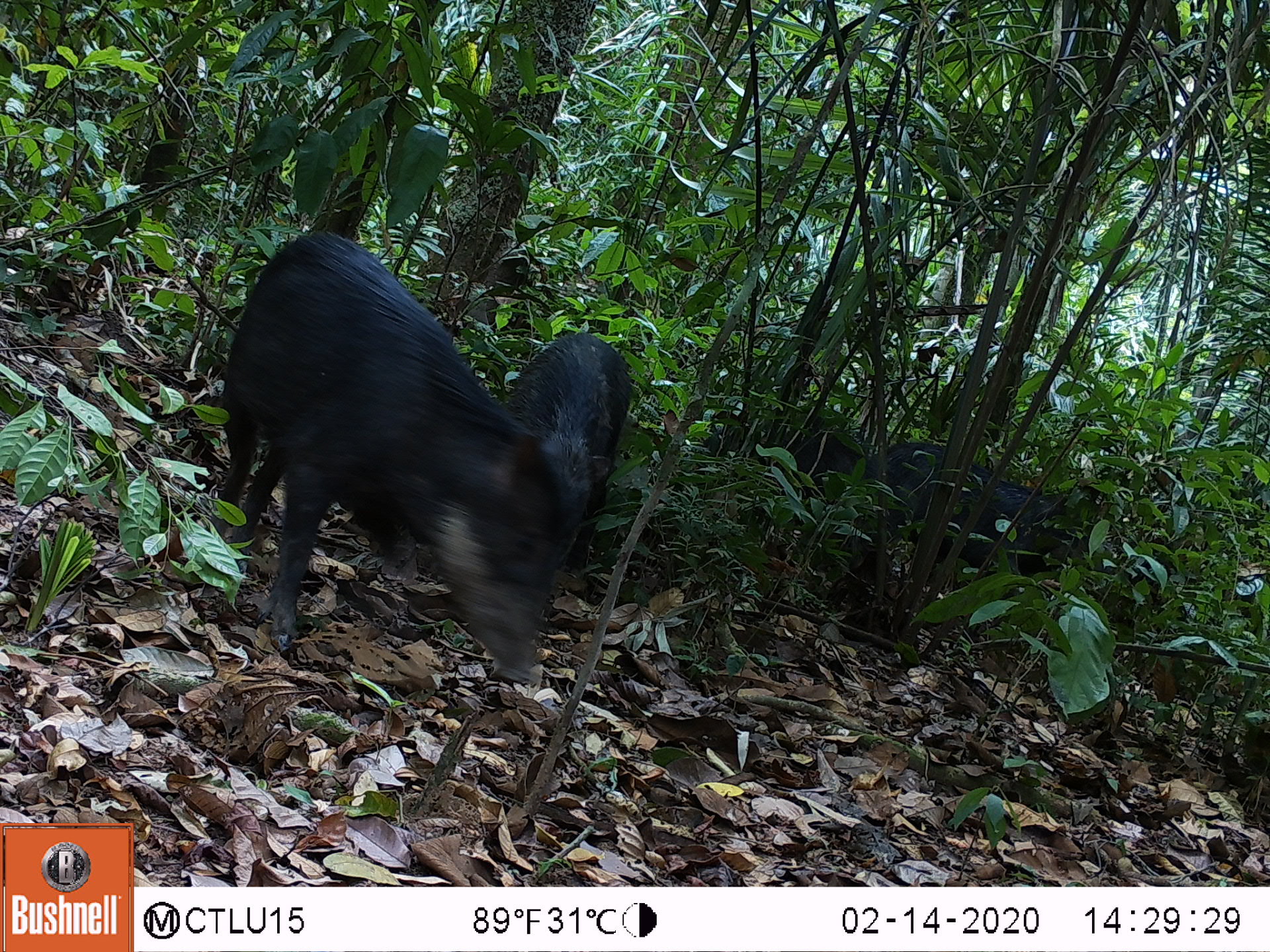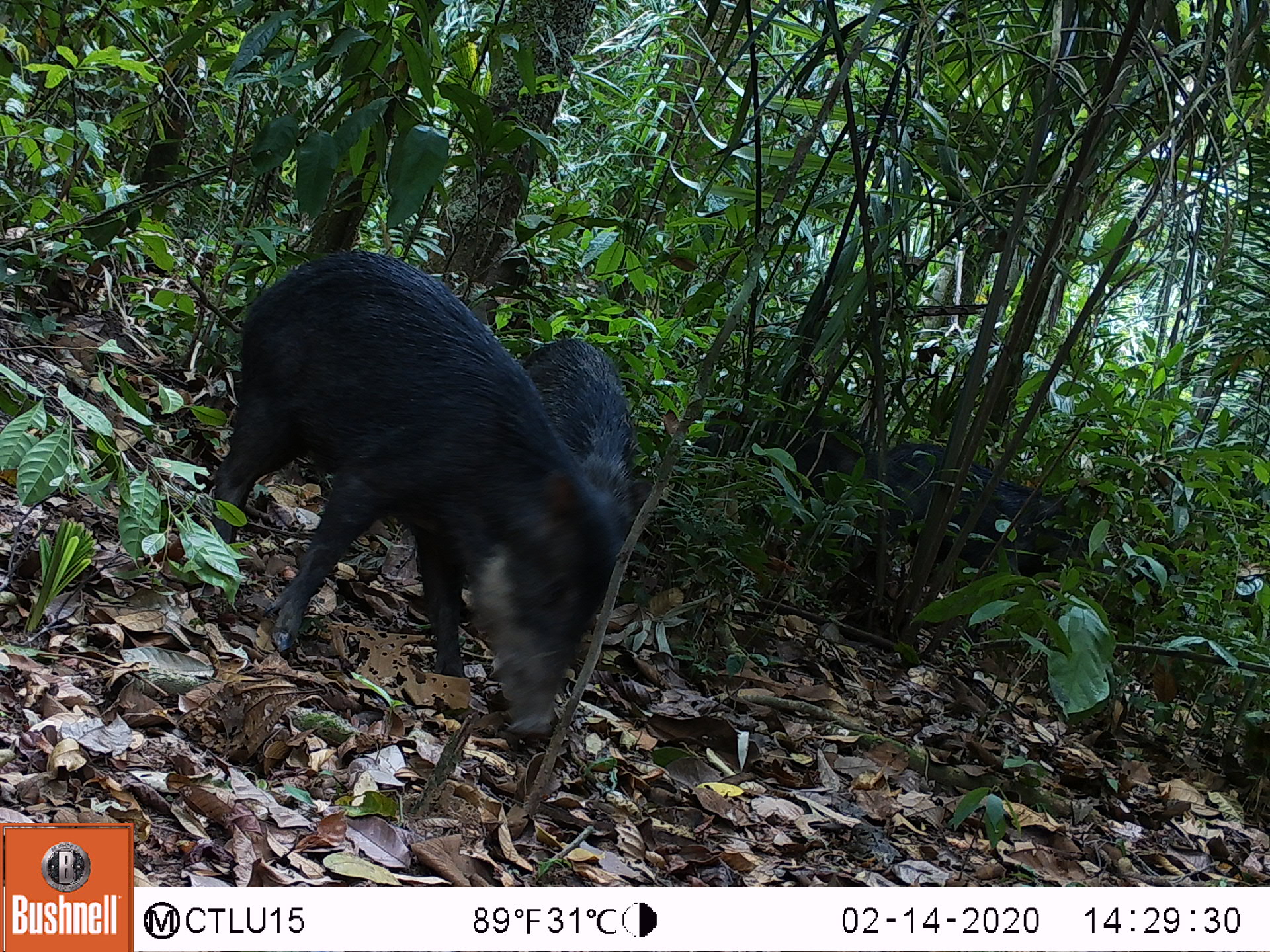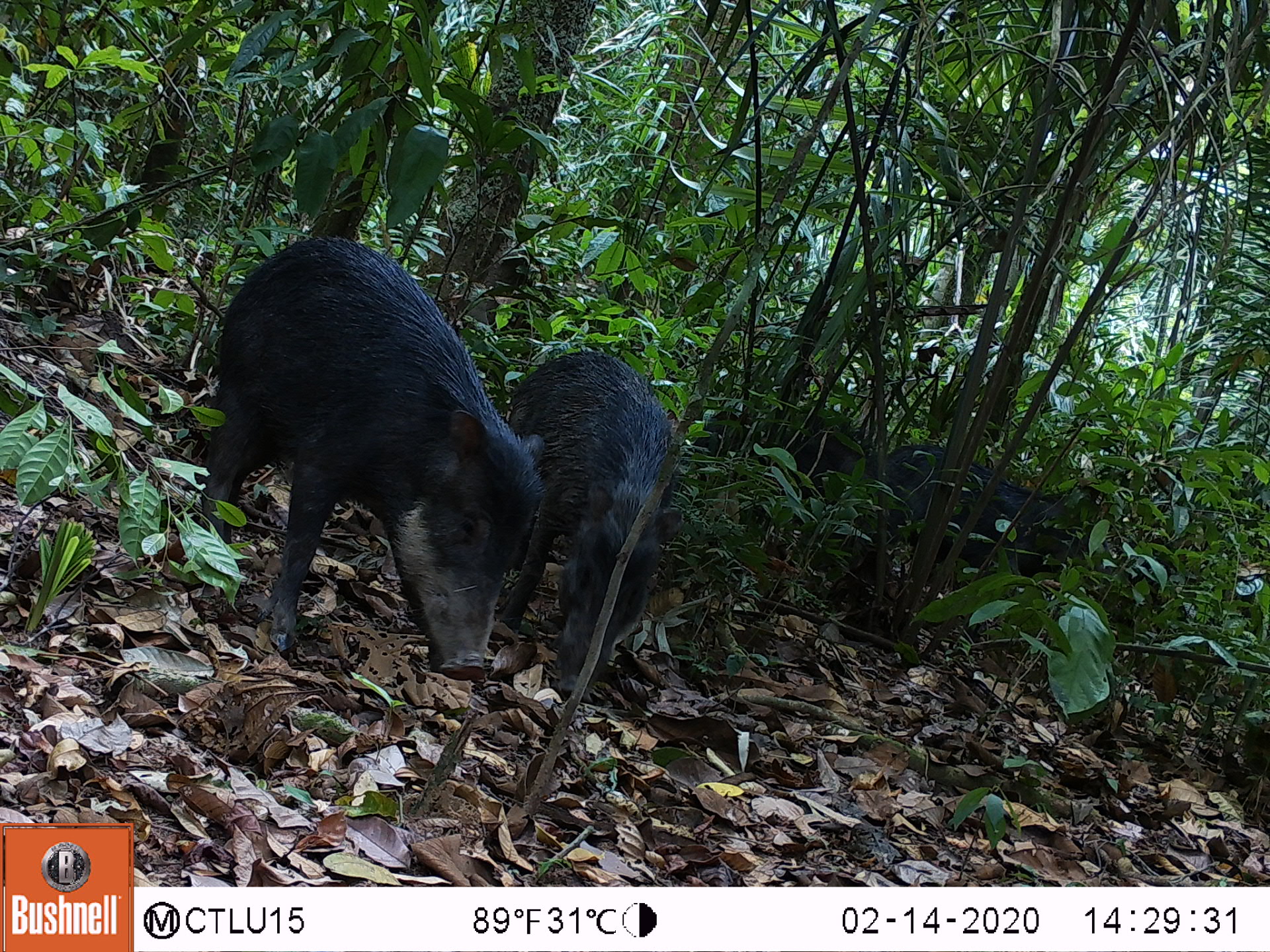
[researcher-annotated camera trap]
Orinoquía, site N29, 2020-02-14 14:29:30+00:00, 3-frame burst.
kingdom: Animalia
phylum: Chordata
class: Mammalia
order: Artiodactyla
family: Tayassuidae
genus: Tayassu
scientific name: Tayassu pecari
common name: white-lipped peccary